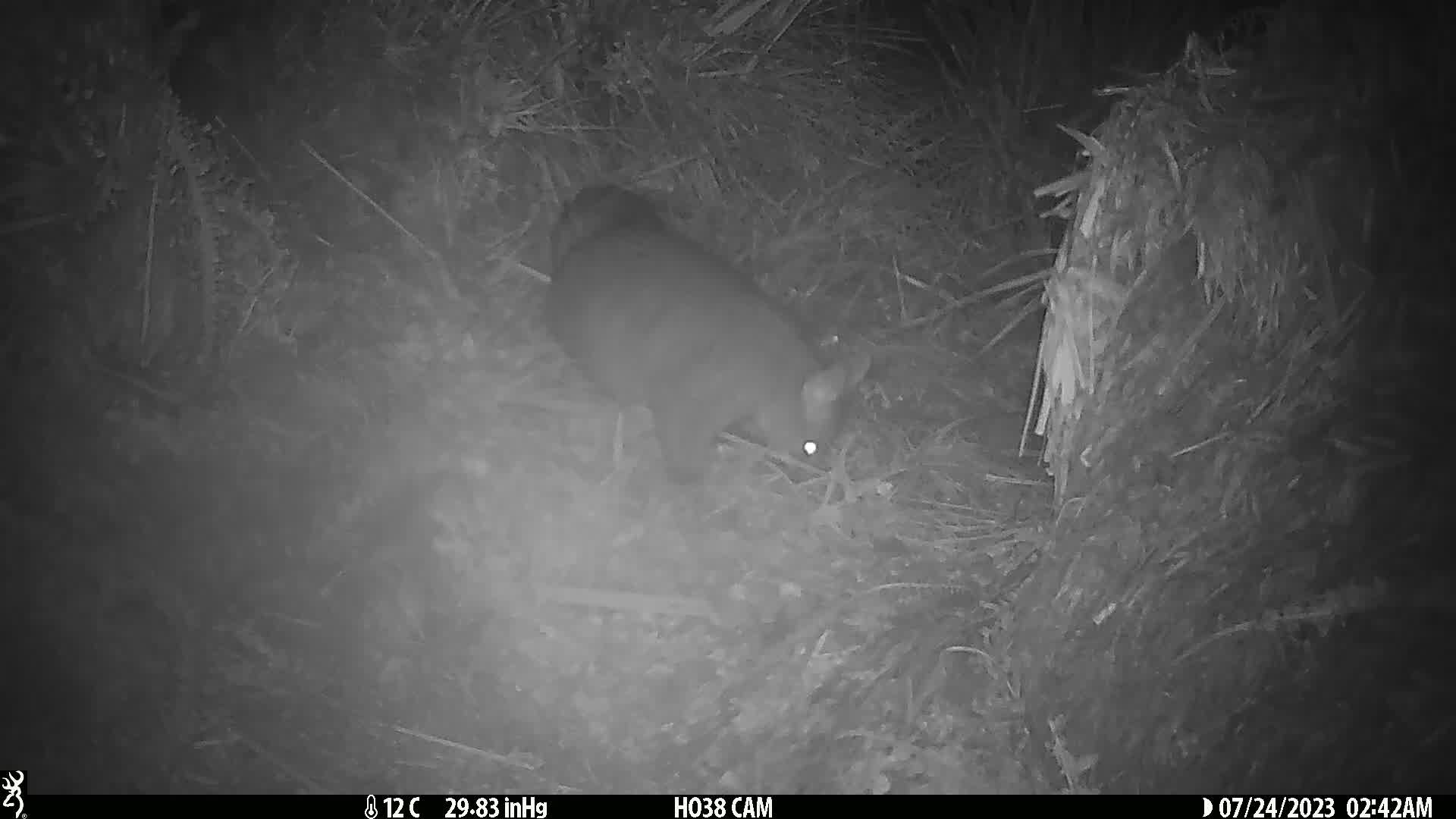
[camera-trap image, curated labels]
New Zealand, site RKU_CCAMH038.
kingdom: Animalia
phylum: Chordata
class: Mammalia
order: Diprotodontia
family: Phalangeridae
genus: Trichosurus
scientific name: Trichosurus vulpecula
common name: common brushtail possum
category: possum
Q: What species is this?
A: Possum (common brushtail possum) (Trichosurus vulpecula).